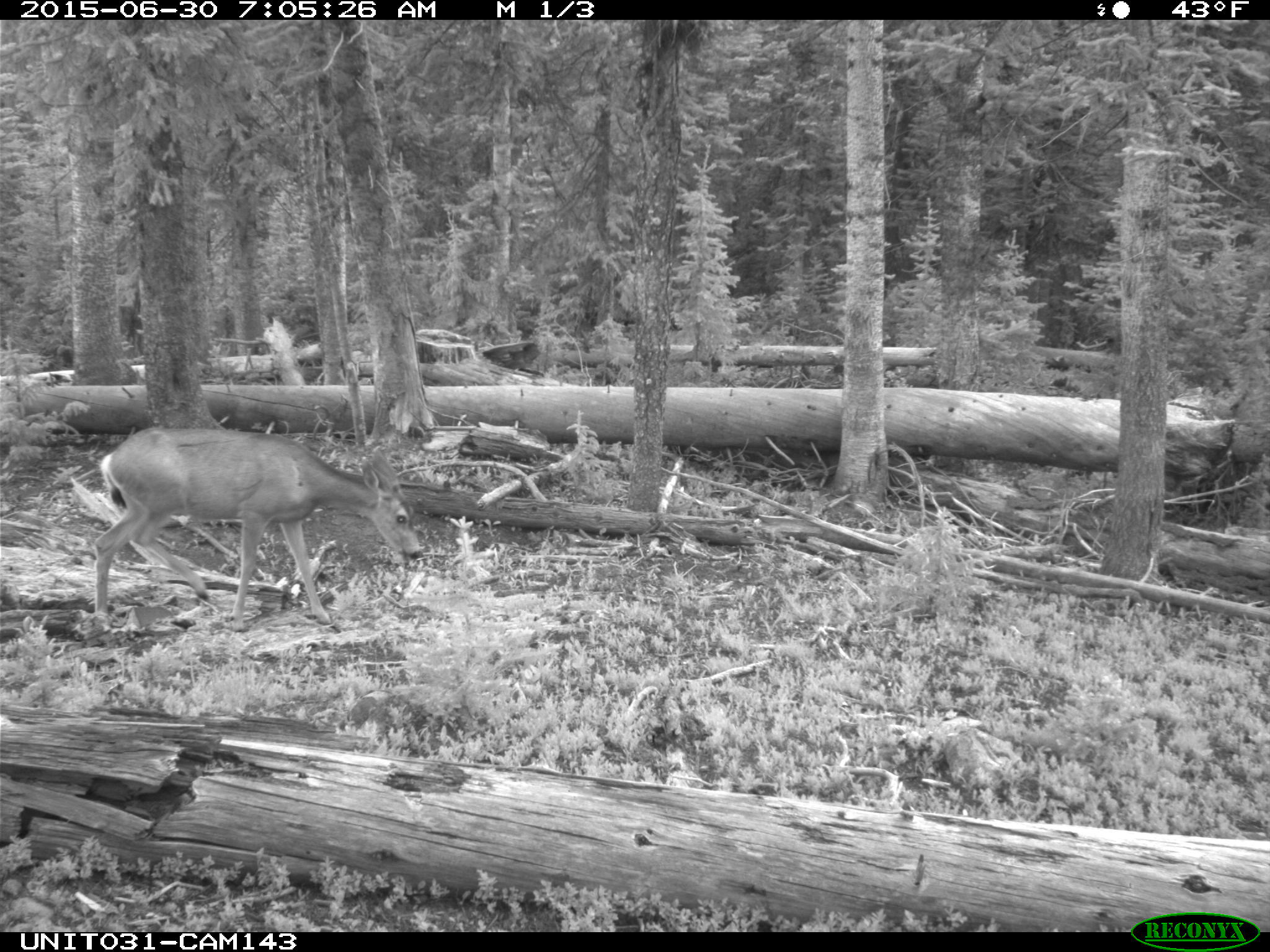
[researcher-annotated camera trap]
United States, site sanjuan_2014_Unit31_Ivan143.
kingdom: Animalia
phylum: Chordata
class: Mammalia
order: Artiodactyla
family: Cervidae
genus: Odocoileus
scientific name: Odocoileus hemionus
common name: mule deer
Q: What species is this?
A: Odocoileus hemionus (mule deer).